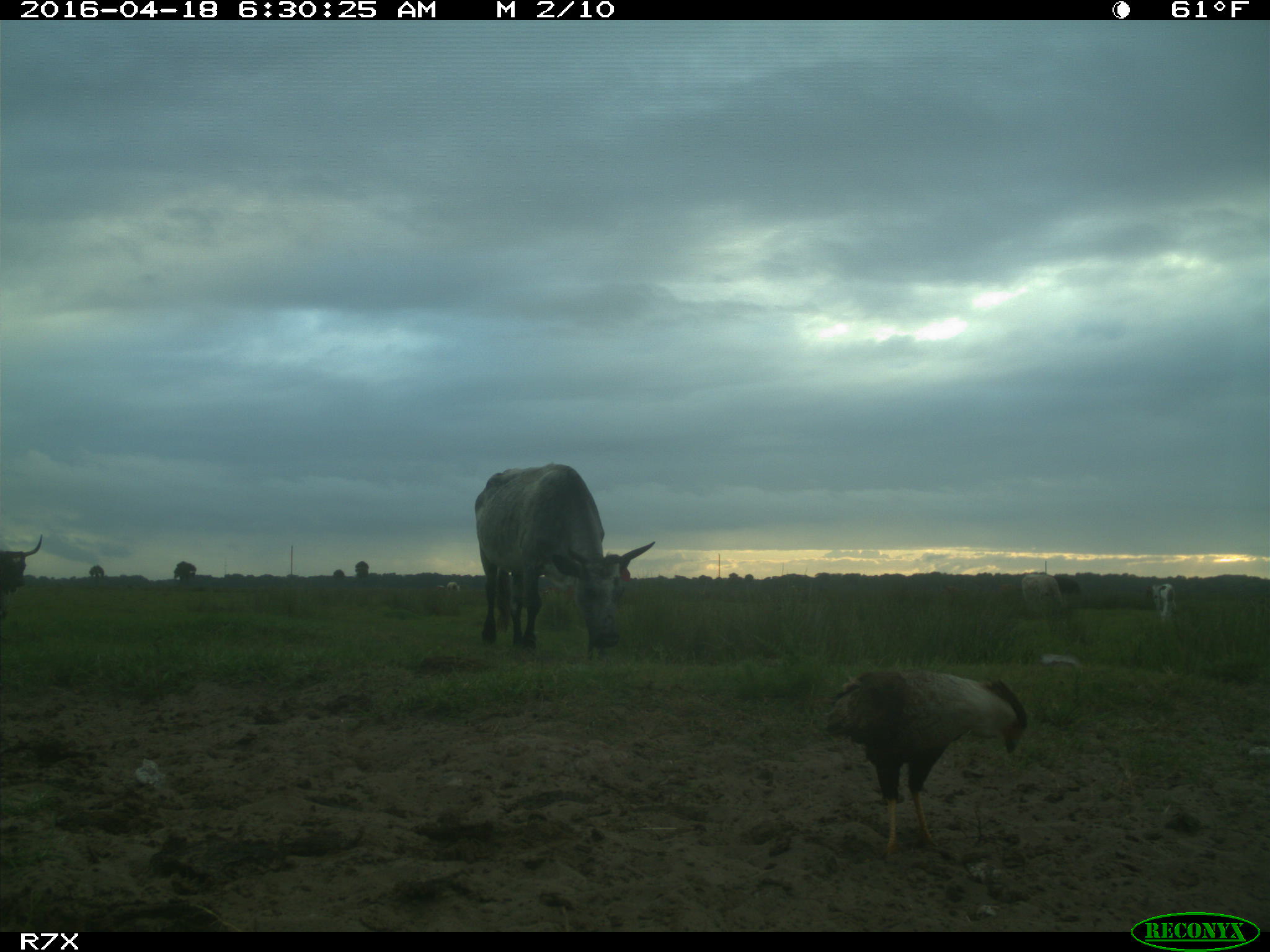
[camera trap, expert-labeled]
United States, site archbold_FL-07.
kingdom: Animalia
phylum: Chordata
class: Mammalia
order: Artiodactyla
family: Bovidae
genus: Bos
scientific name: Bos taurus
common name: domestic cow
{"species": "Bos taurus (domestic cow)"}